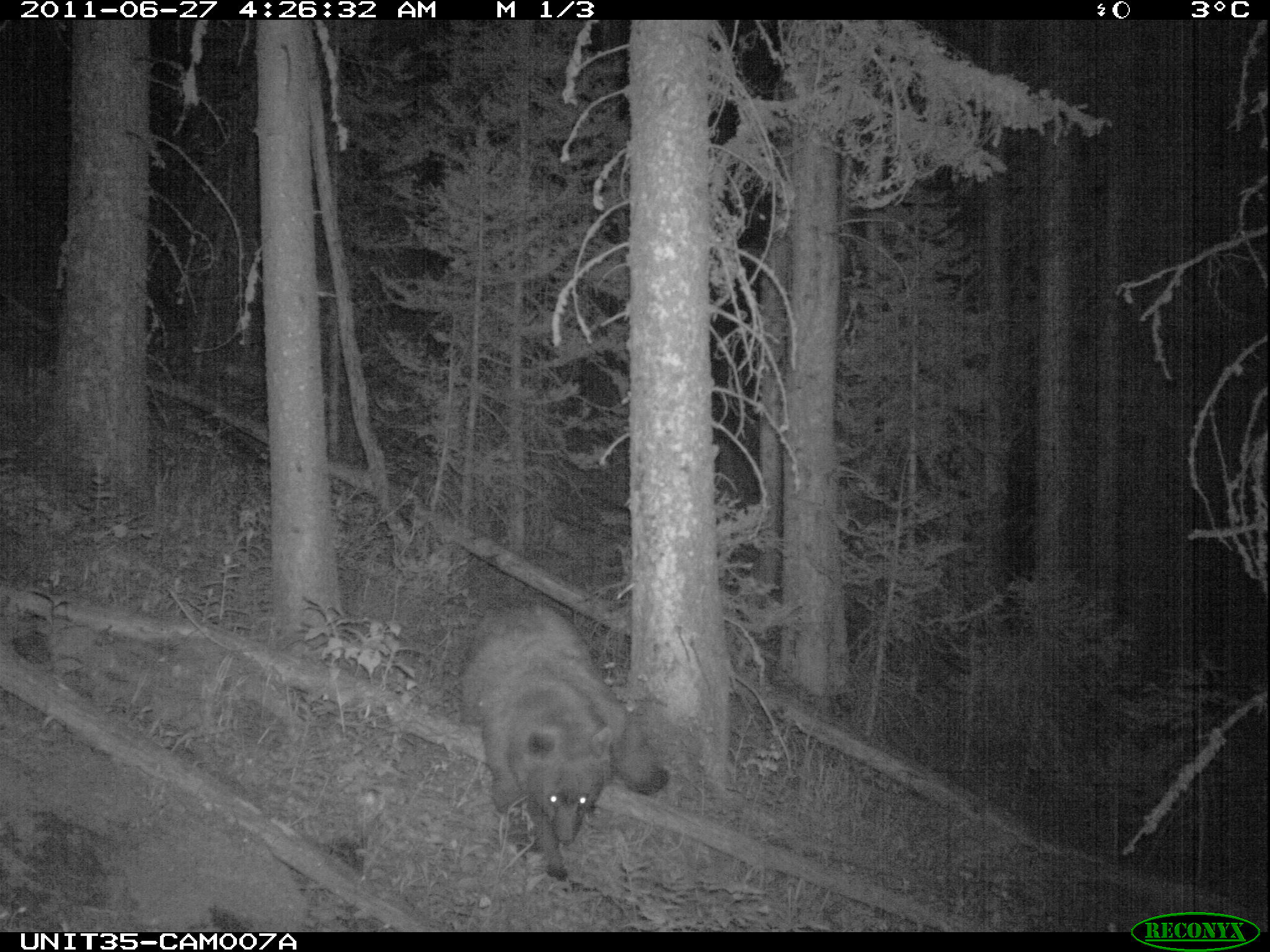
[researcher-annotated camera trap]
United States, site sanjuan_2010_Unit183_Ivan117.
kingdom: Animalia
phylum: Chordata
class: Mammalia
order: Carnivora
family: Ursidae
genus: Ursus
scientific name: Ursus americanus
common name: american black bear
Ursus americanus (american black bear).